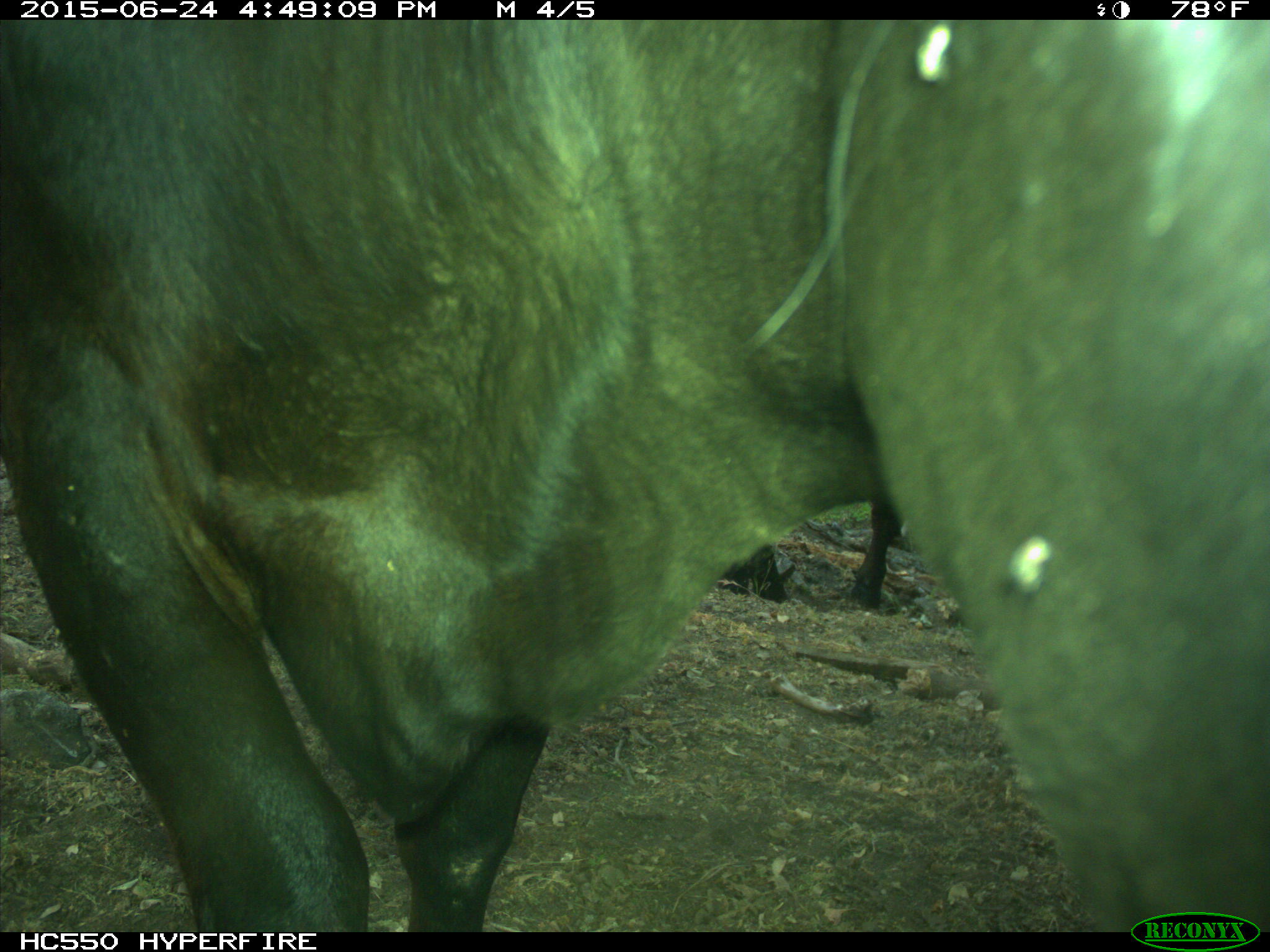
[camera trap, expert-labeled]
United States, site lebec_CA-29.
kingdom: Animalia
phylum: Chordata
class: Mammalia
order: Artiodactyla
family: Bovidae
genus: Bos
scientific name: Bos taurus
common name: domestic cow